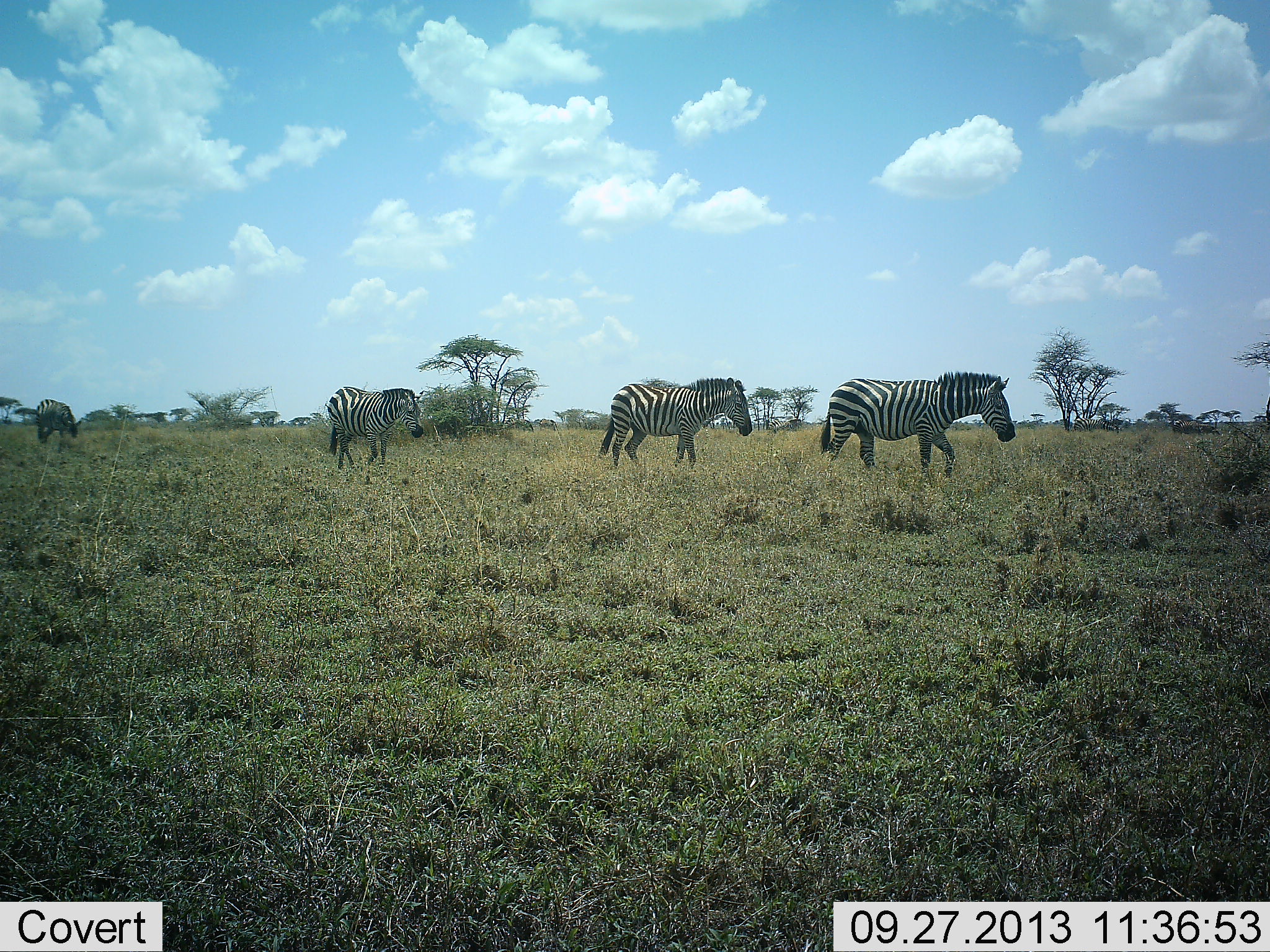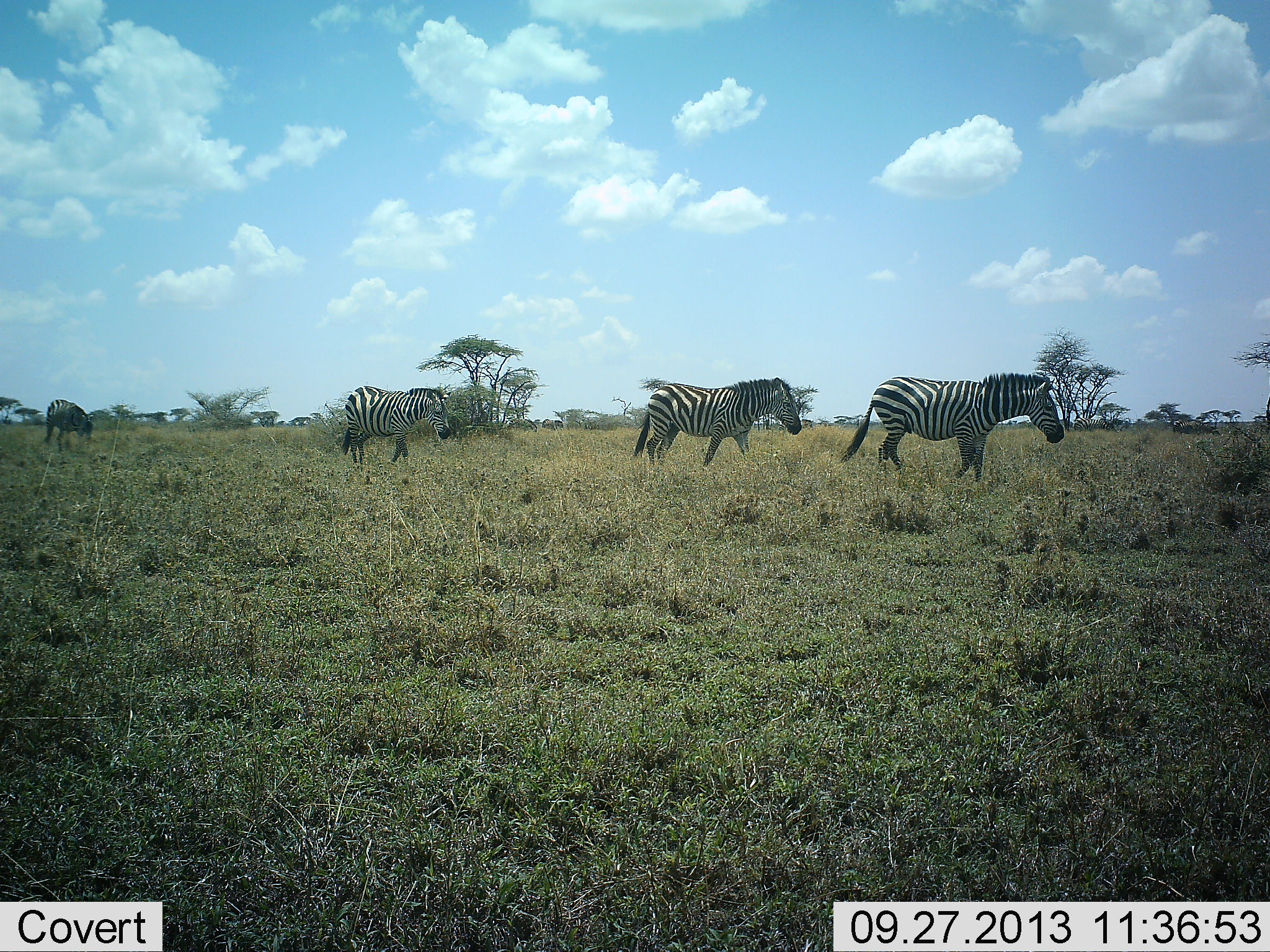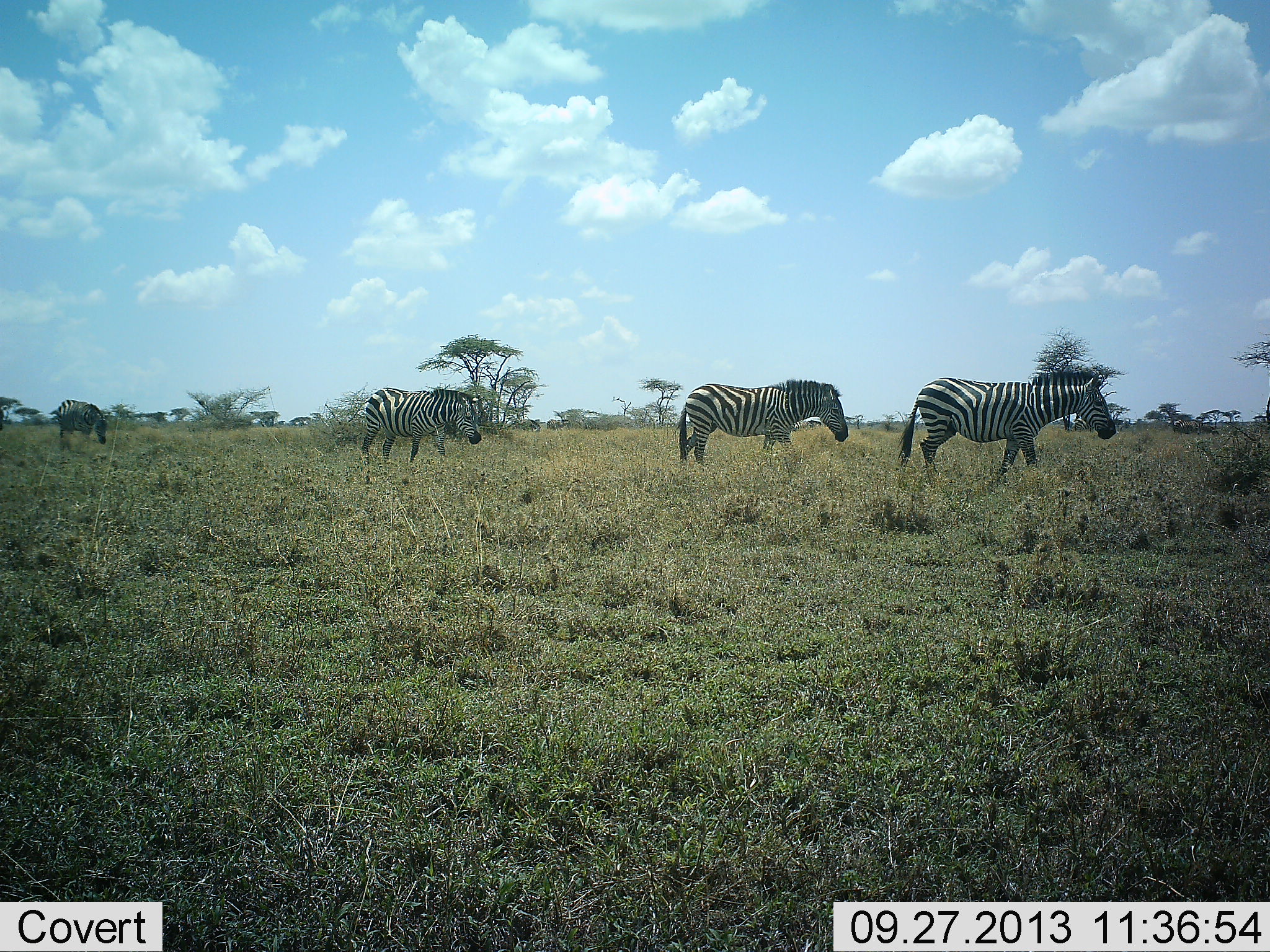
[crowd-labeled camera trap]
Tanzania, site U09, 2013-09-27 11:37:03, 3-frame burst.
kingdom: Animalia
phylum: Chordata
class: Mammalia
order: Perissodactyla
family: Equidae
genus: Equus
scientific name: Equus quagga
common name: plains zebra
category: zebra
Zebra (plains zebra) (Equus quagga), count 4. Behavior (volunteer vote fractions): standing 9%, resting 0%, moving 82%, interacting 9%. Young present (vote fraction): 0%. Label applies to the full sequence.